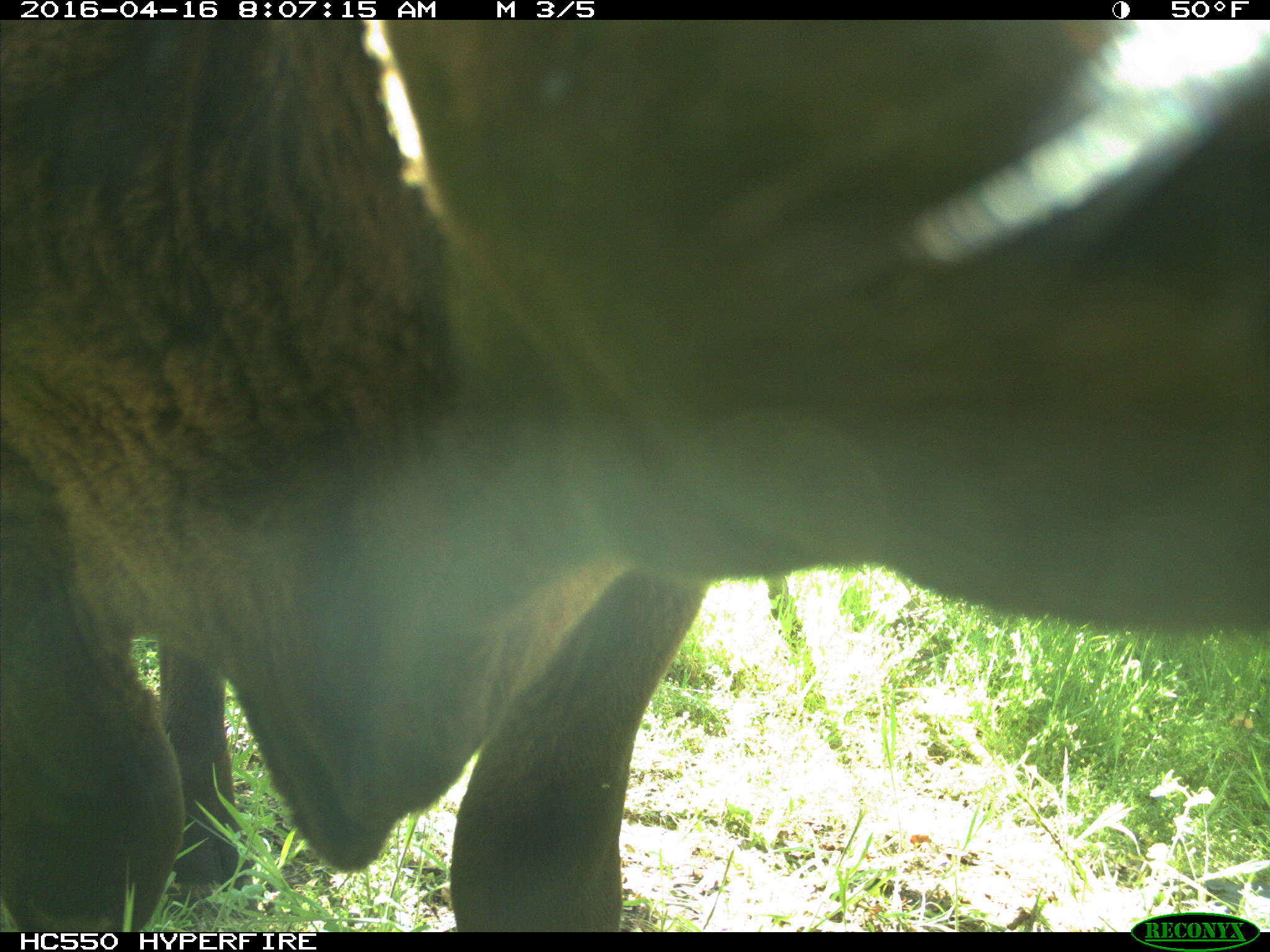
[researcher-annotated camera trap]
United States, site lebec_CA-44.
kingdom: Animalia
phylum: Chordata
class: Mammalia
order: Artiodactyla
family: Bovidae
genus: Bos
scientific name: Bos taurus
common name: domestic cow